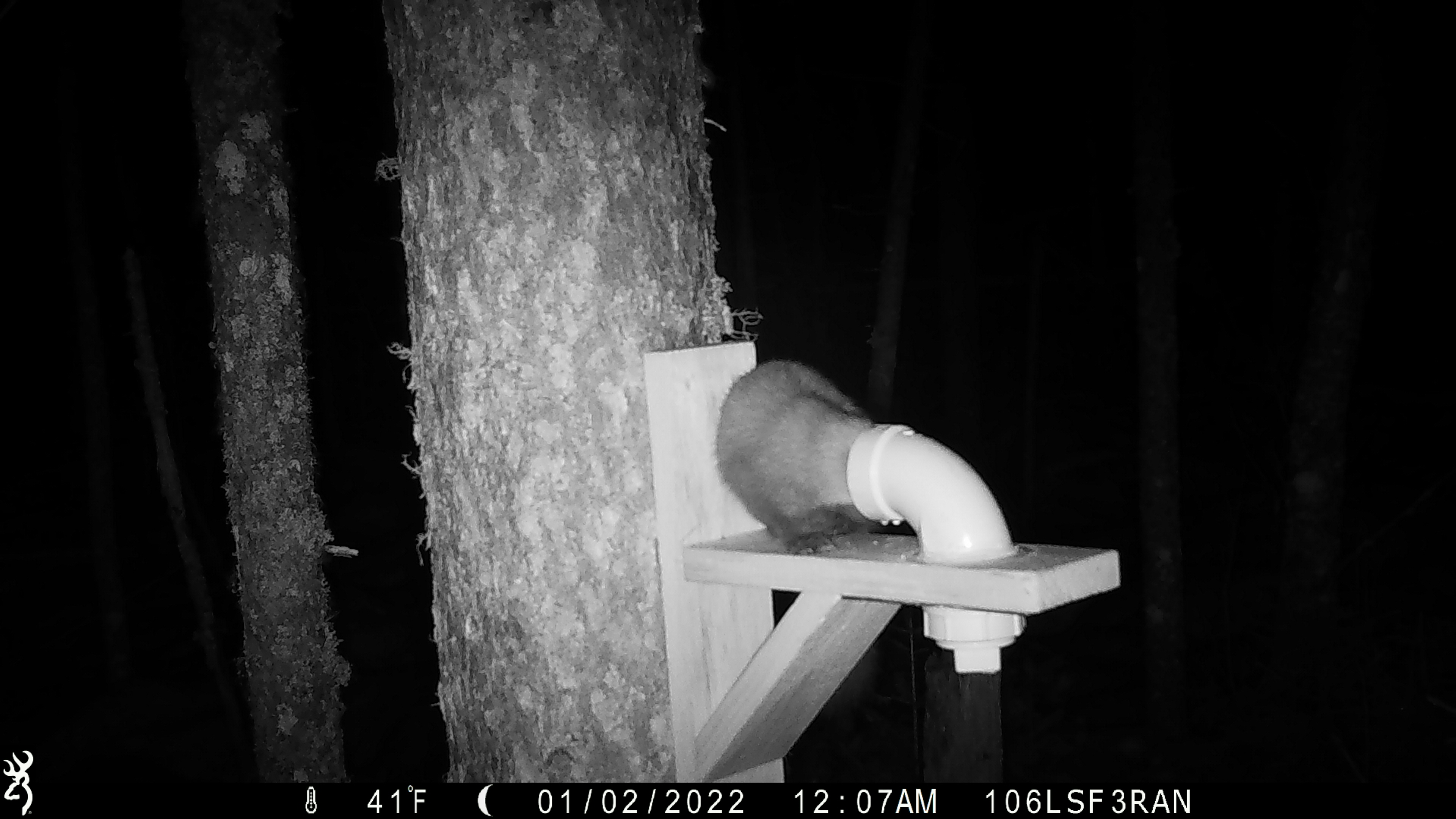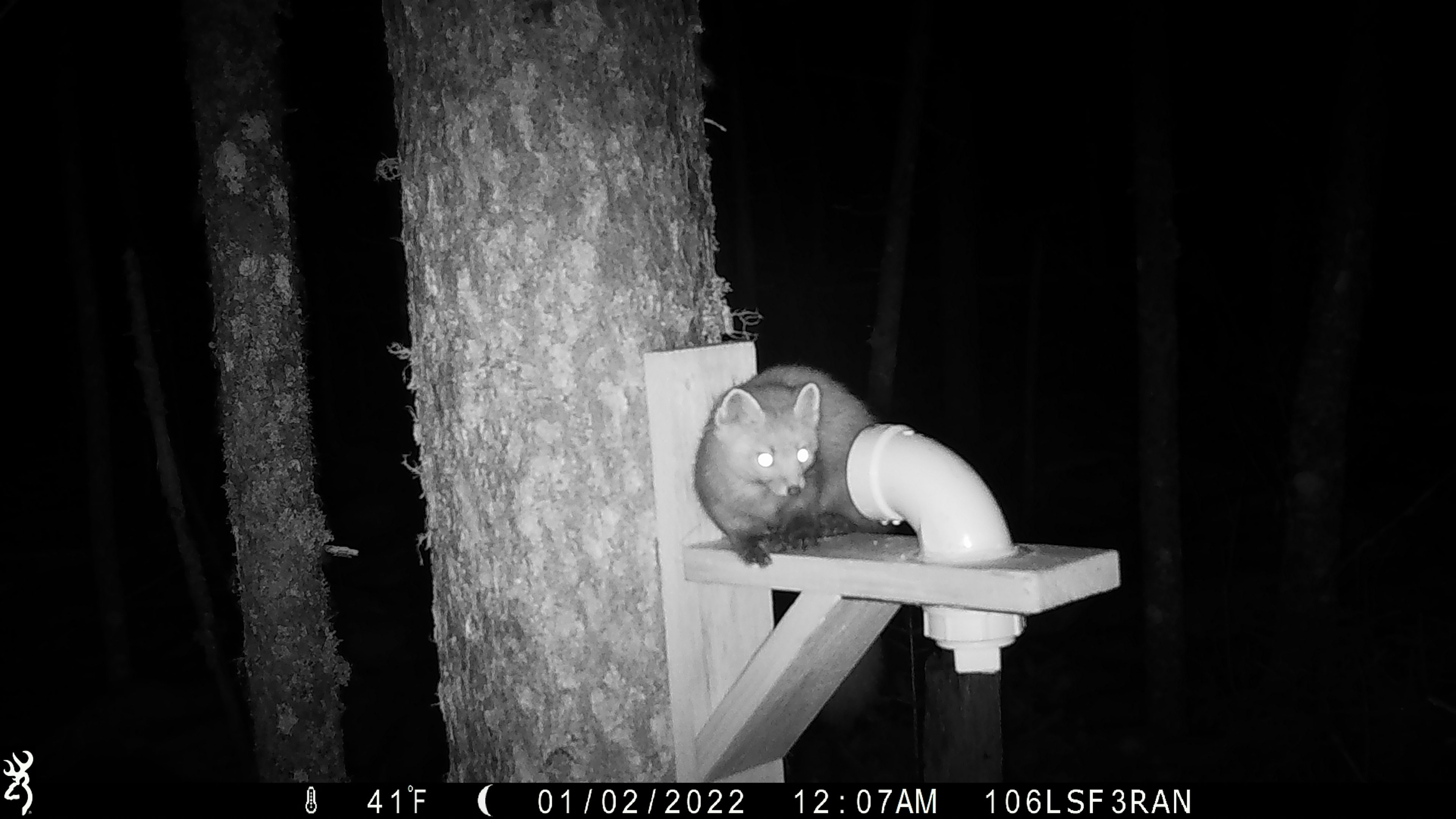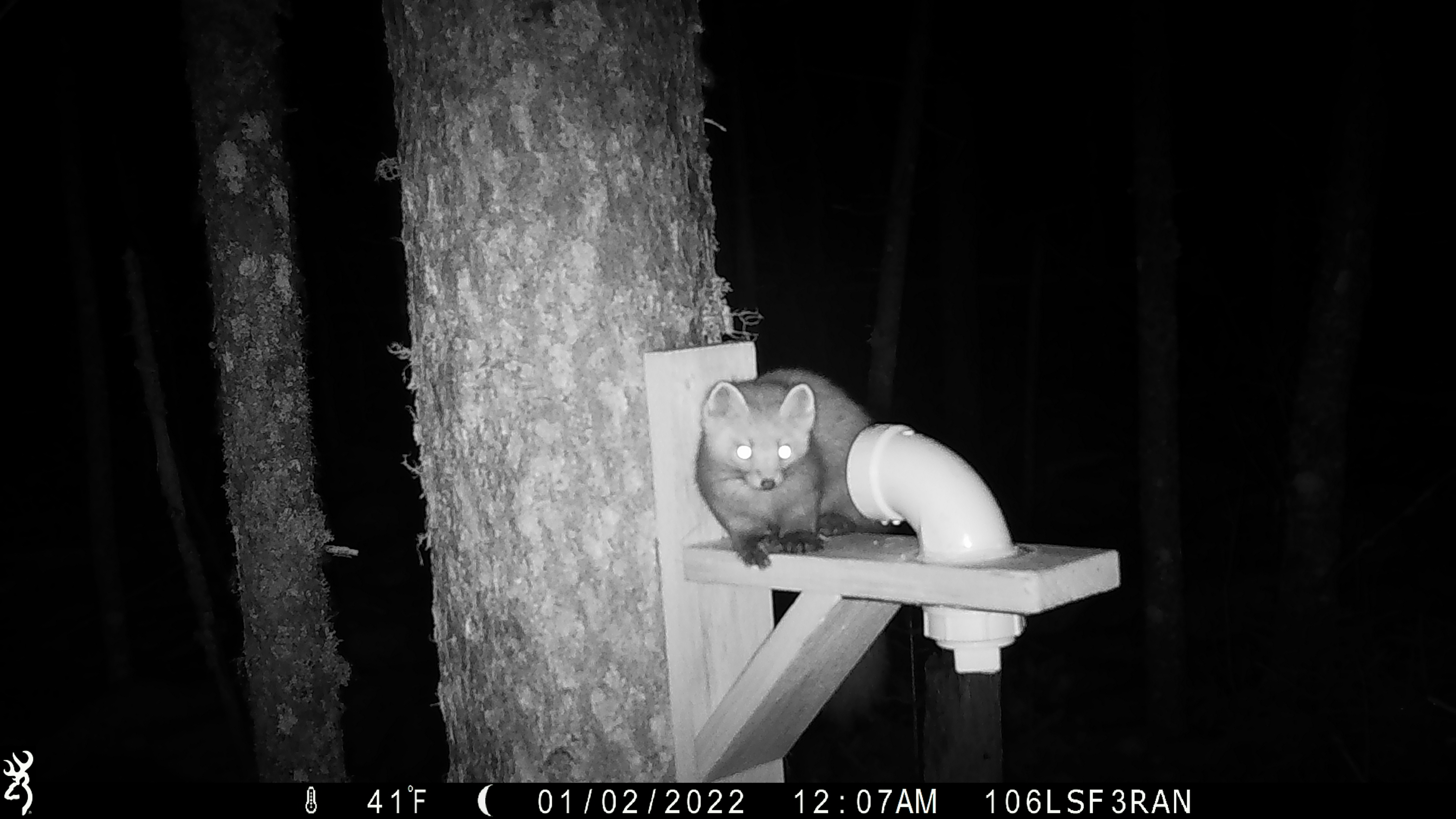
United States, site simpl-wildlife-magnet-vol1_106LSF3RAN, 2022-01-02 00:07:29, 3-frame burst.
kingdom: Animalia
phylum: Chordata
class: Mammalia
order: Carnivora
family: Mustelidae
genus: Martes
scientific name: Martes americana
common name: american marten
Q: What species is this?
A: American marten (Martes americana).